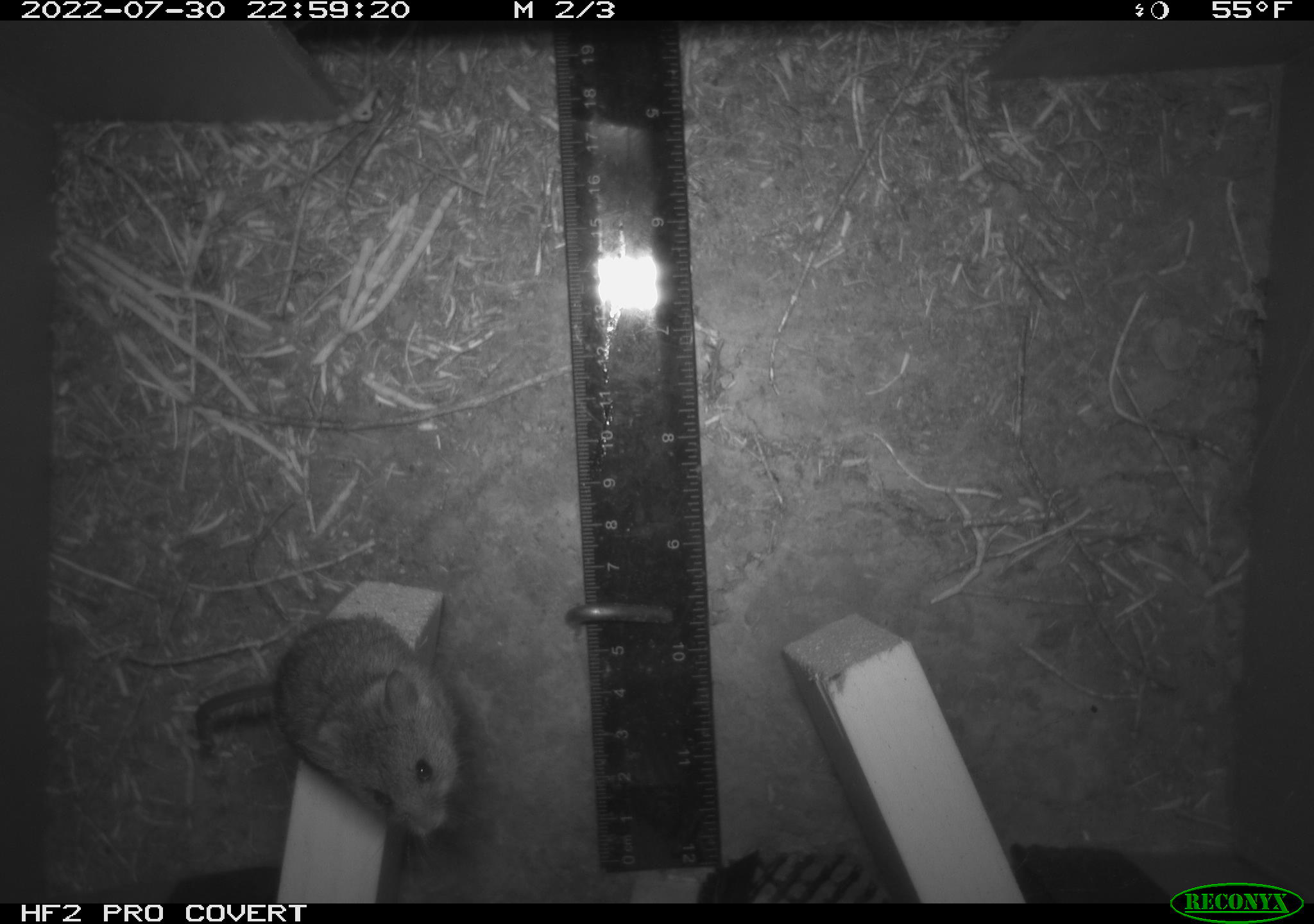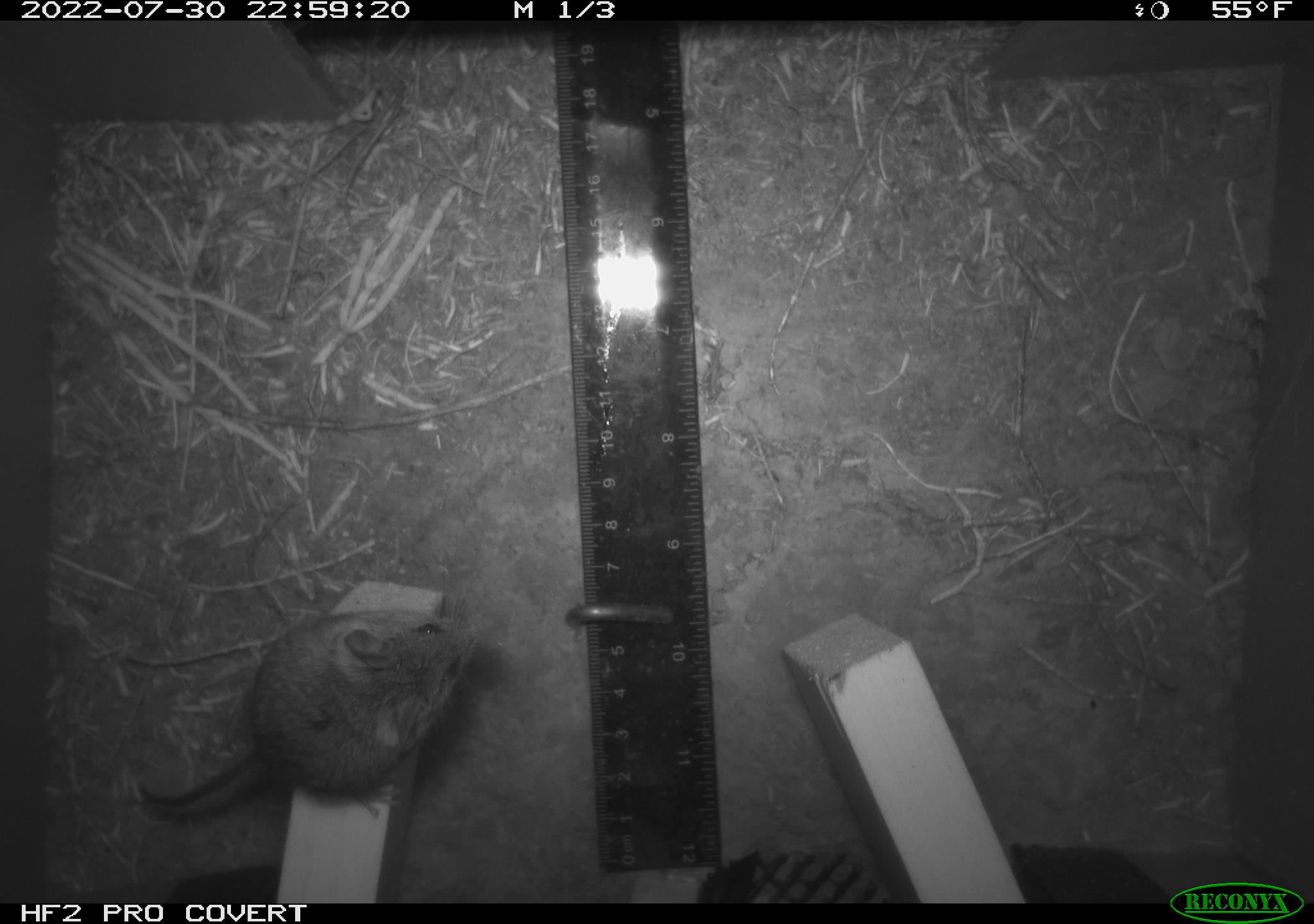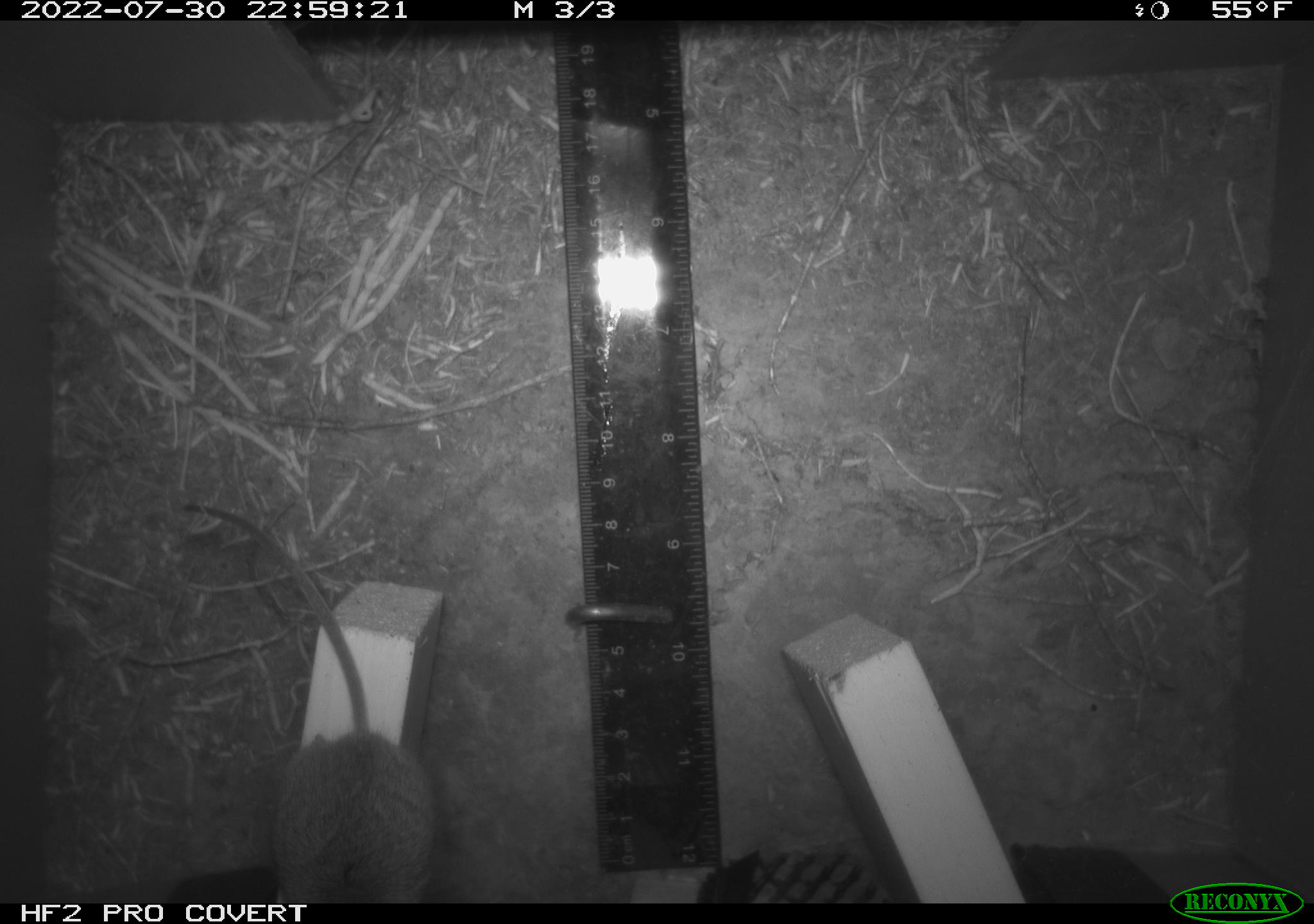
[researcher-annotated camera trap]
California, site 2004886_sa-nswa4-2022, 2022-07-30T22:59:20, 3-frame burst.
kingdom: Animalia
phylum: Chordata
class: Mammalia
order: Rodentia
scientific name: Rodentia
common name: rodent